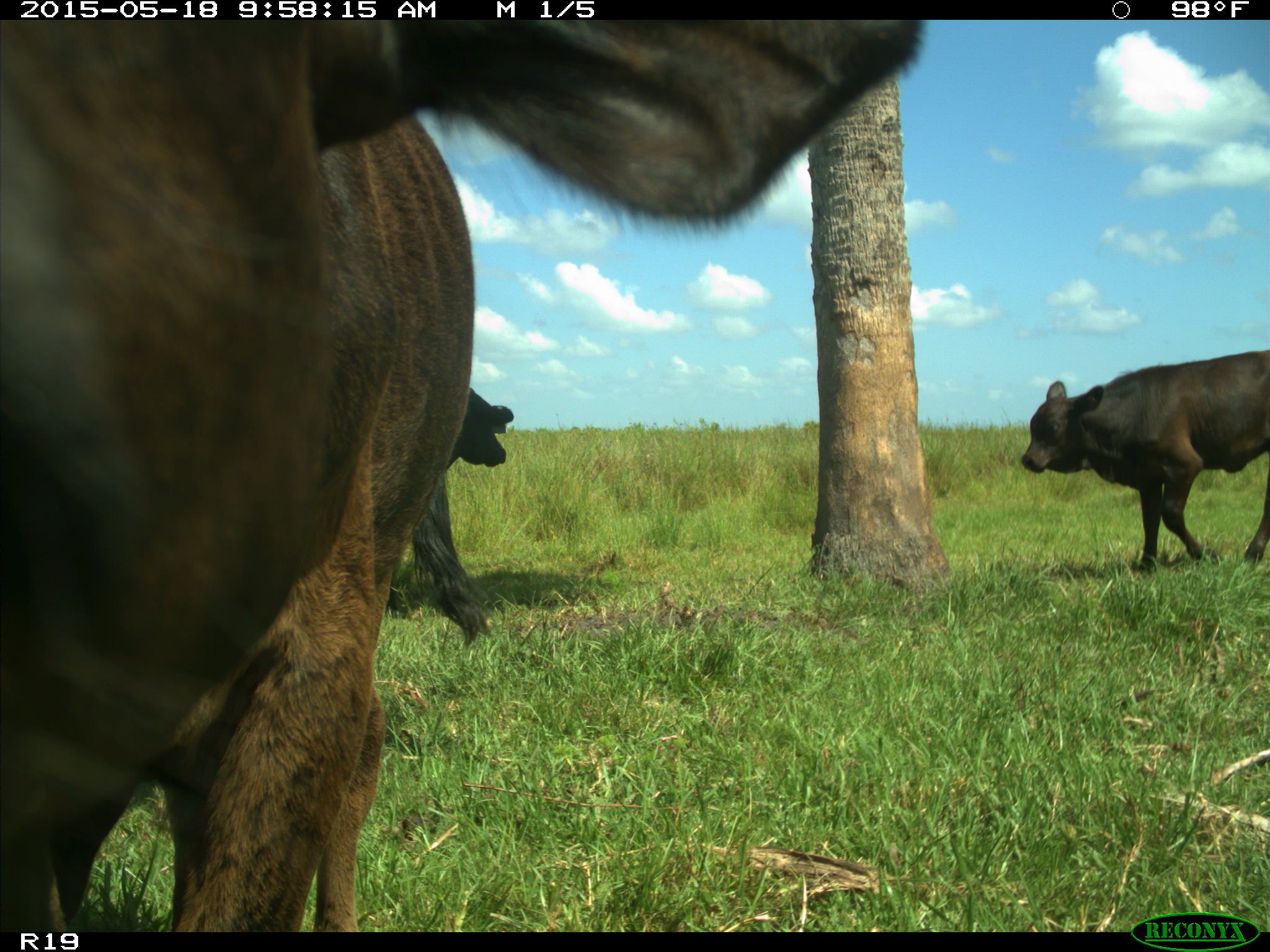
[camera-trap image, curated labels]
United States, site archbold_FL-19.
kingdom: Animalia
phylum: Chordata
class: Mammalia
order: Artiodactyla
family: Bovidae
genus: Bos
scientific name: Bos taurus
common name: domestic cow